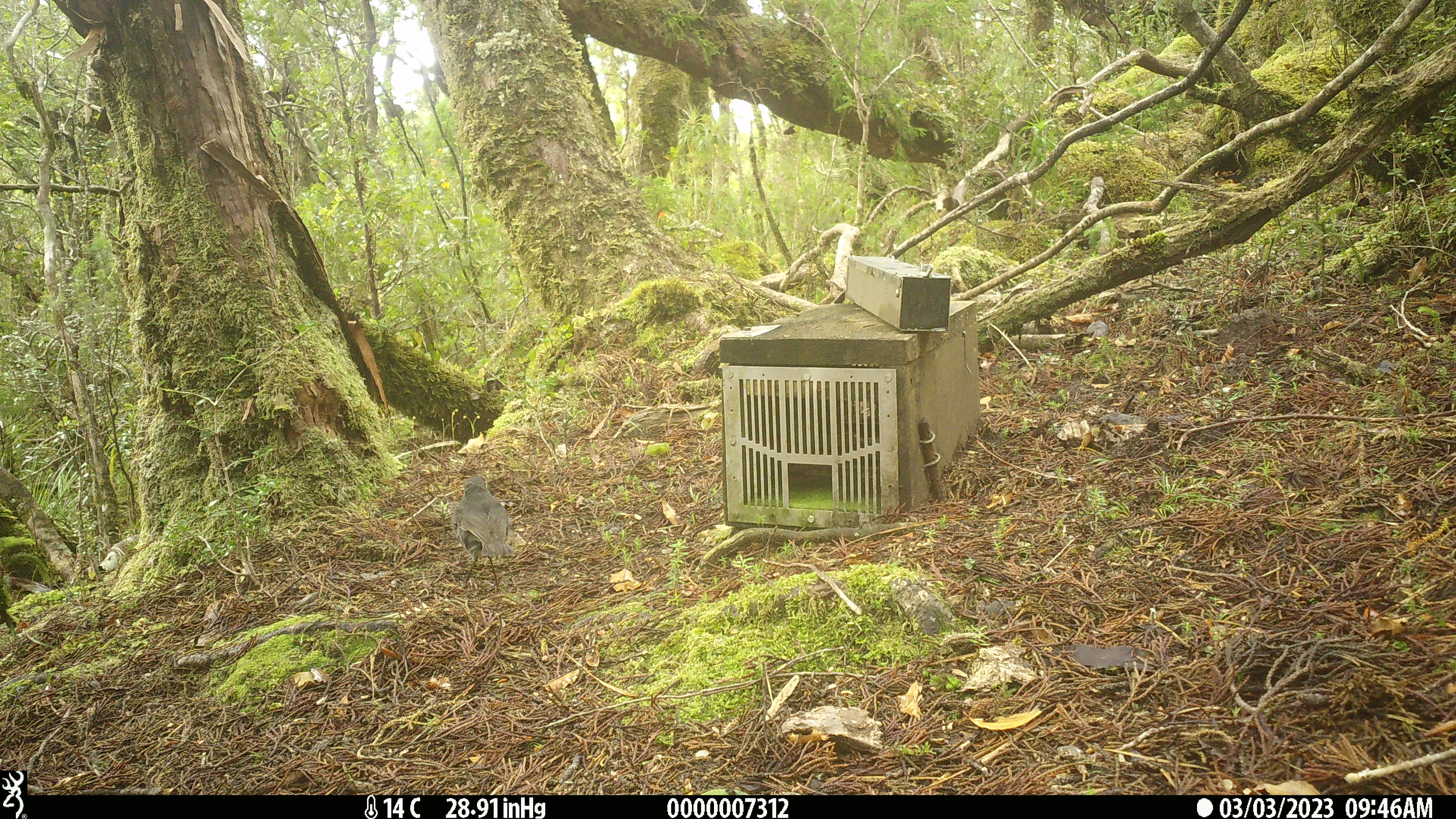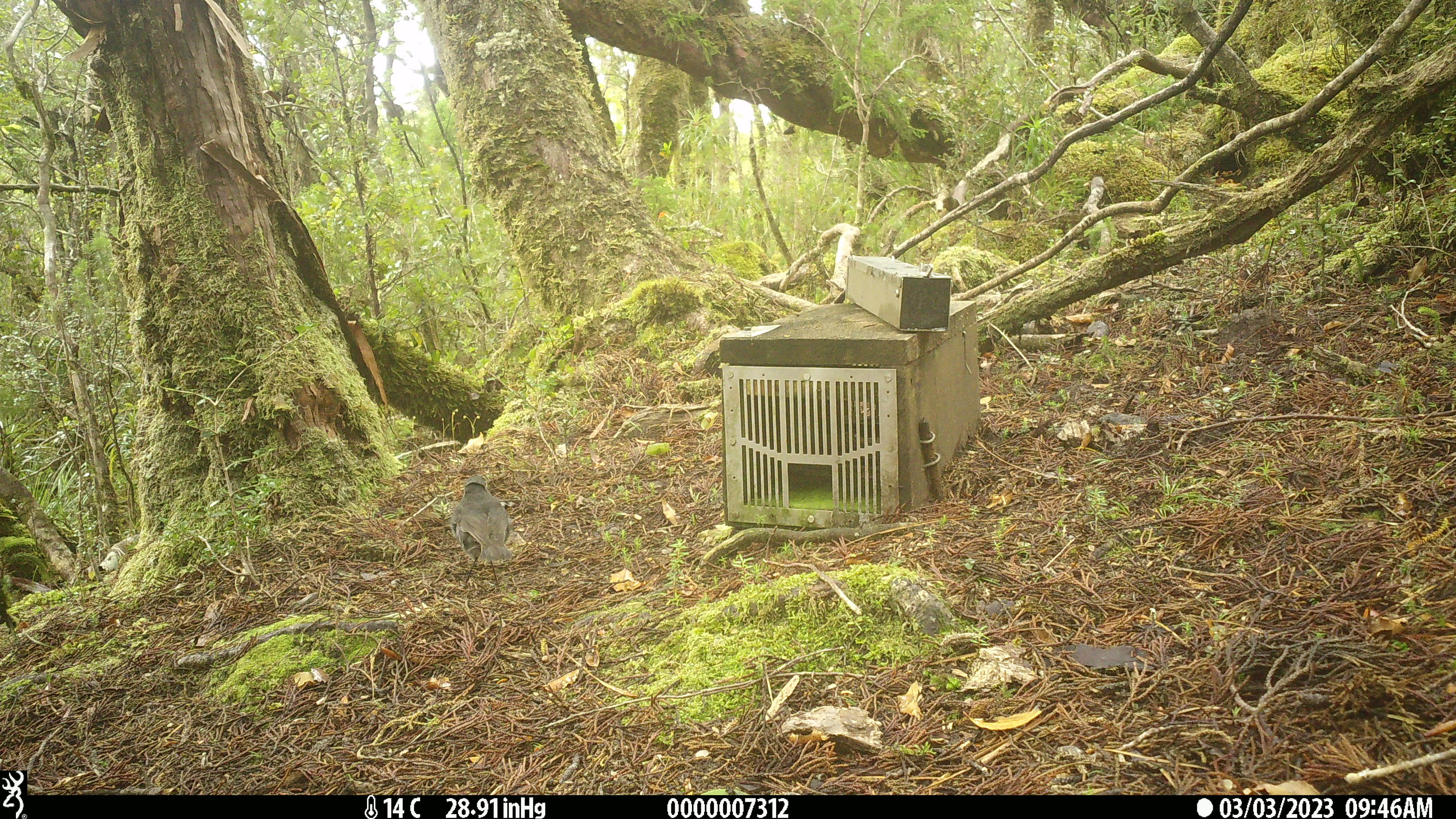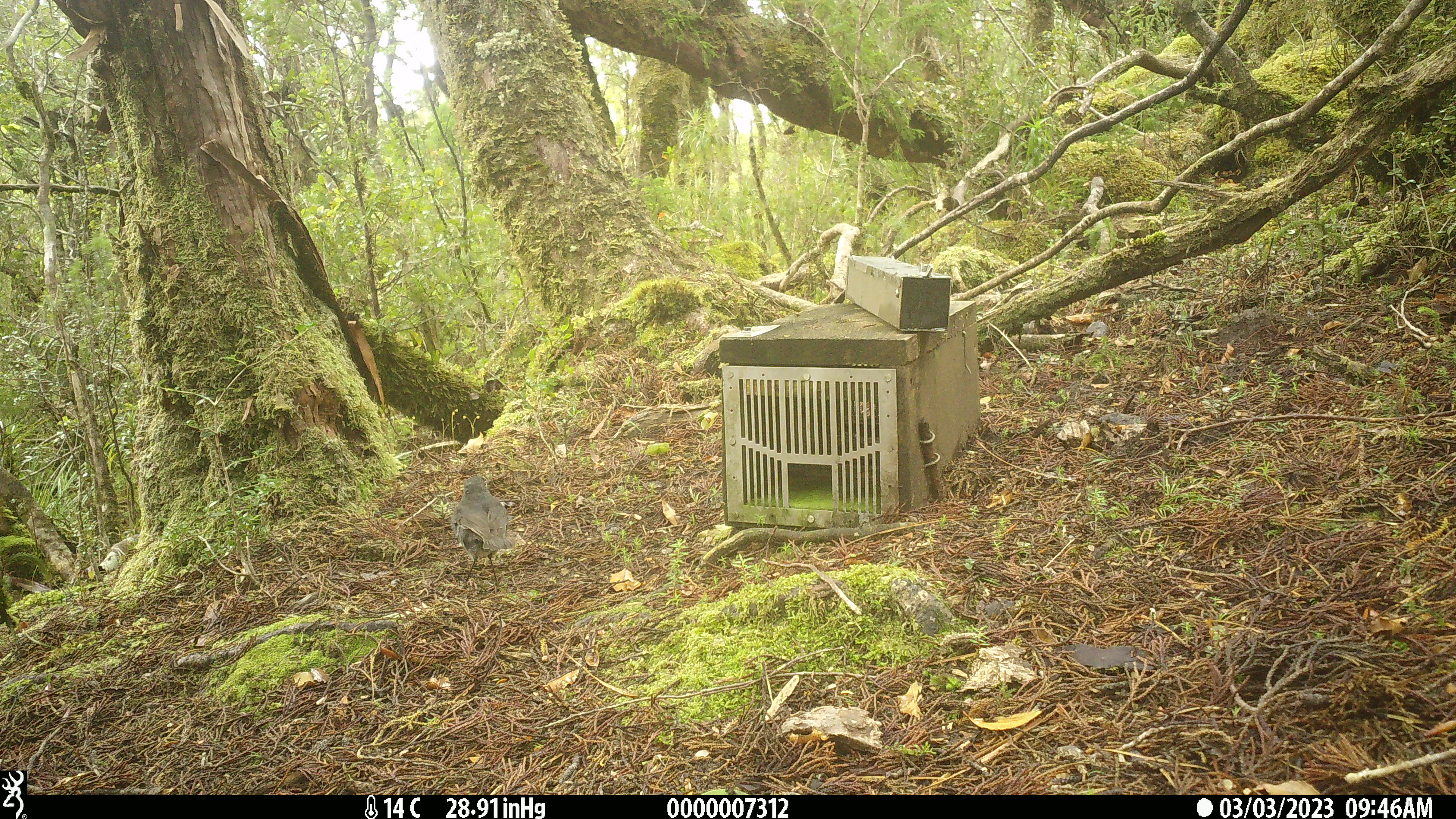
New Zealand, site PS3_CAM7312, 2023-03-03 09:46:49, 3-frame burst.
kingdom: Animalia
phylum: Chordata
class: Aves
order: Passeriformes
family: Petroicidae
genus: Petroica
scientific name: Petroica australis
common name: new zealand robin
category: robin